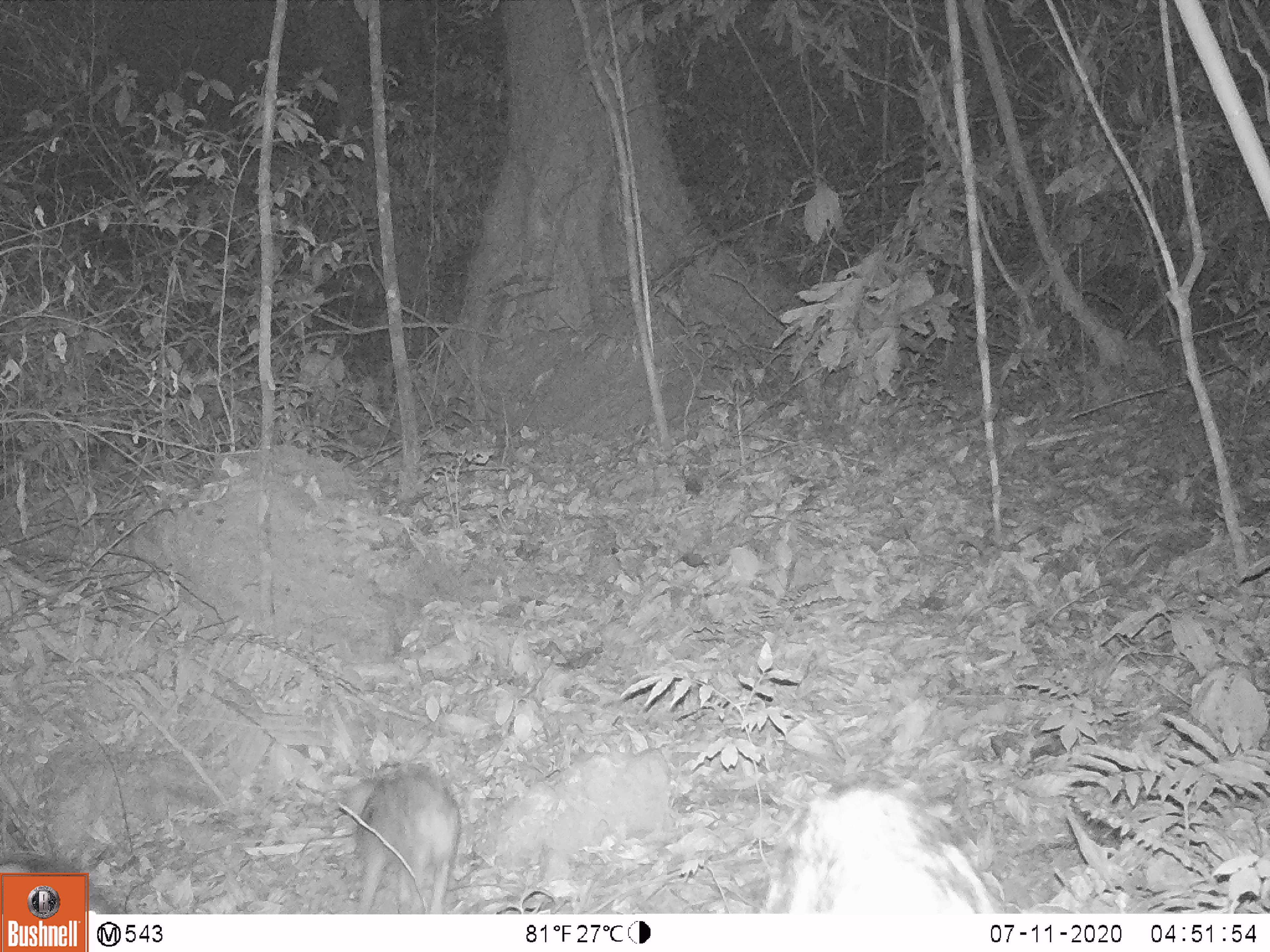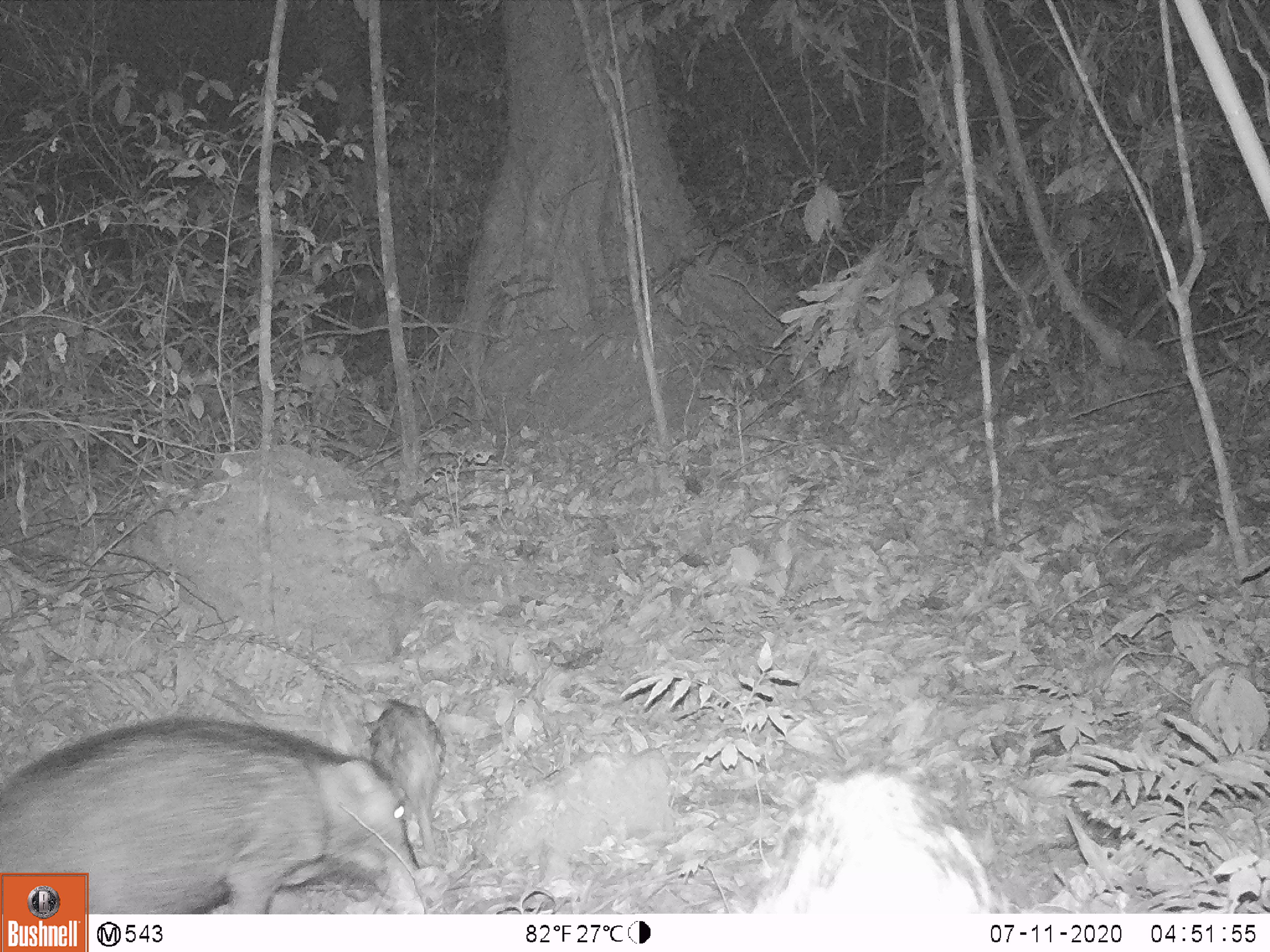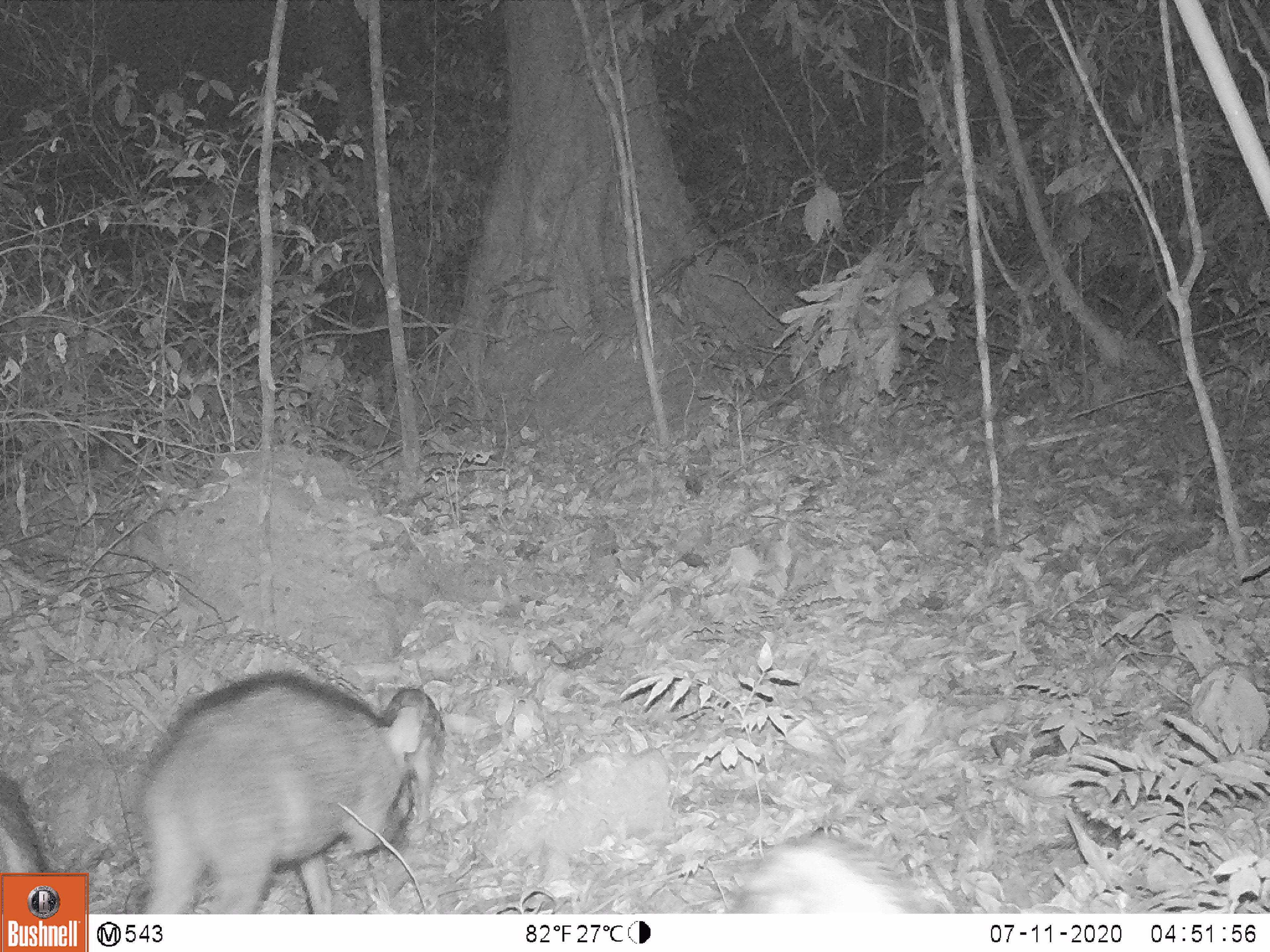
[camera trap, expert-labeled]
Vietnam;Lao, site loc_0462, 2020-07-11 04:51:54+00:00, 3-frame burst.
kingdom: Animalia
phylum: Chordata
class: Mammalia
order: Artiodactyla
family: Suidae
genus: Sus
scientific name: Sus scrofa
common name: eurasian wild pig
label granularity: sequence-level